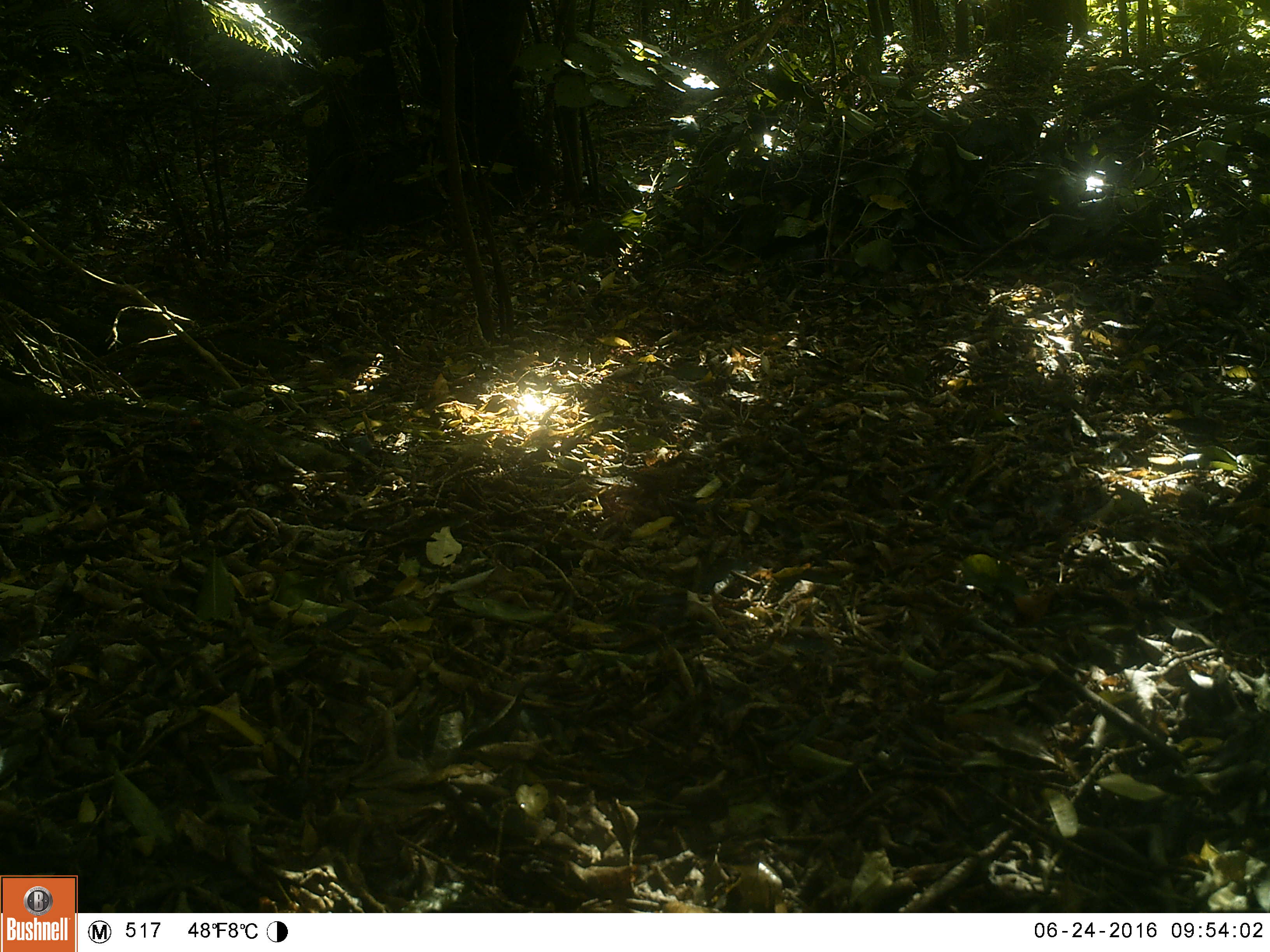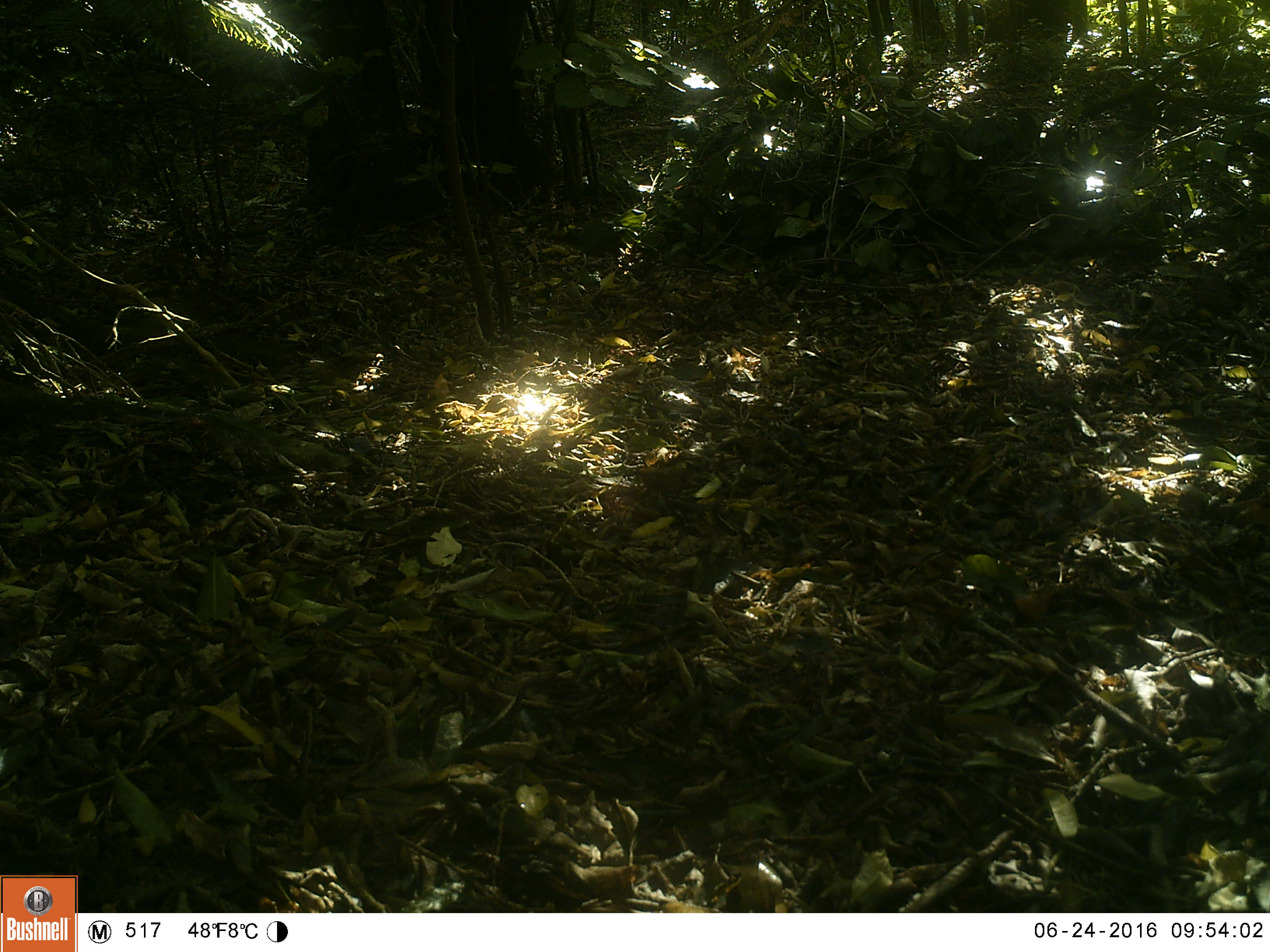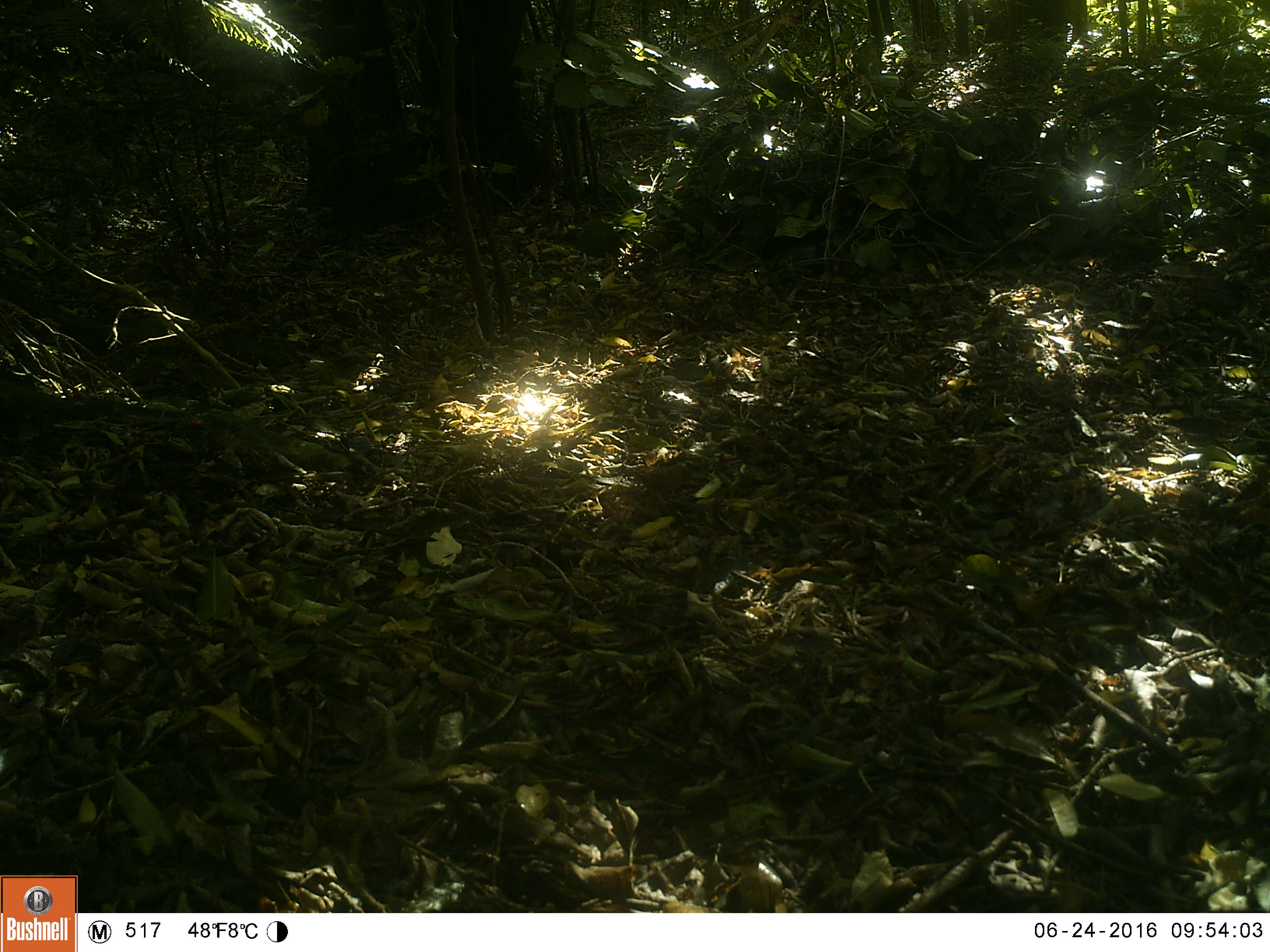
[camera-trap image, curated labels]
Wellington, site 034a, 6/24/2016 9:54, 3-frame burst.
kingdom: Animalia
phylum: Chordata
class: Aves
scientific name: Aves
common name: bird